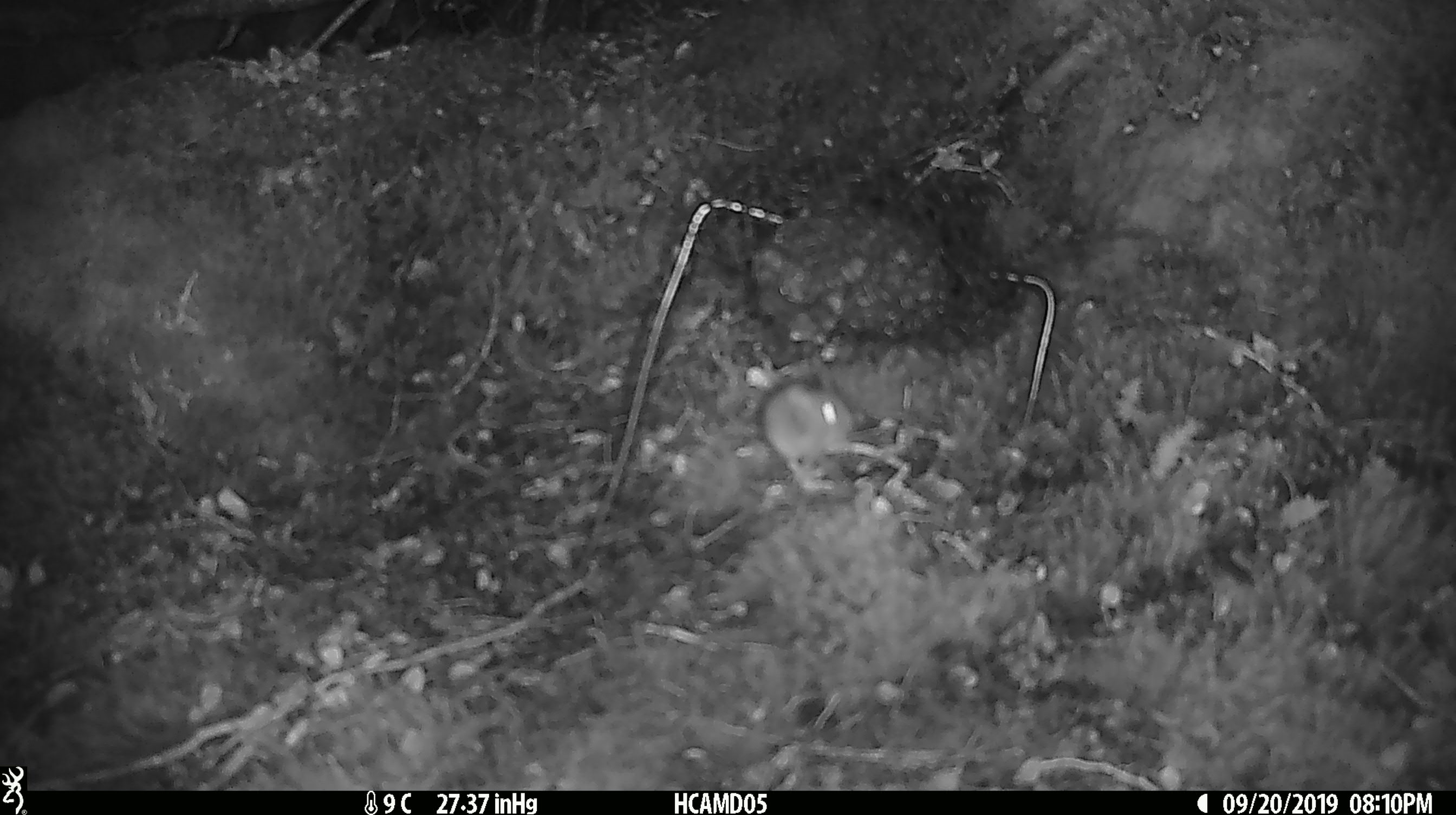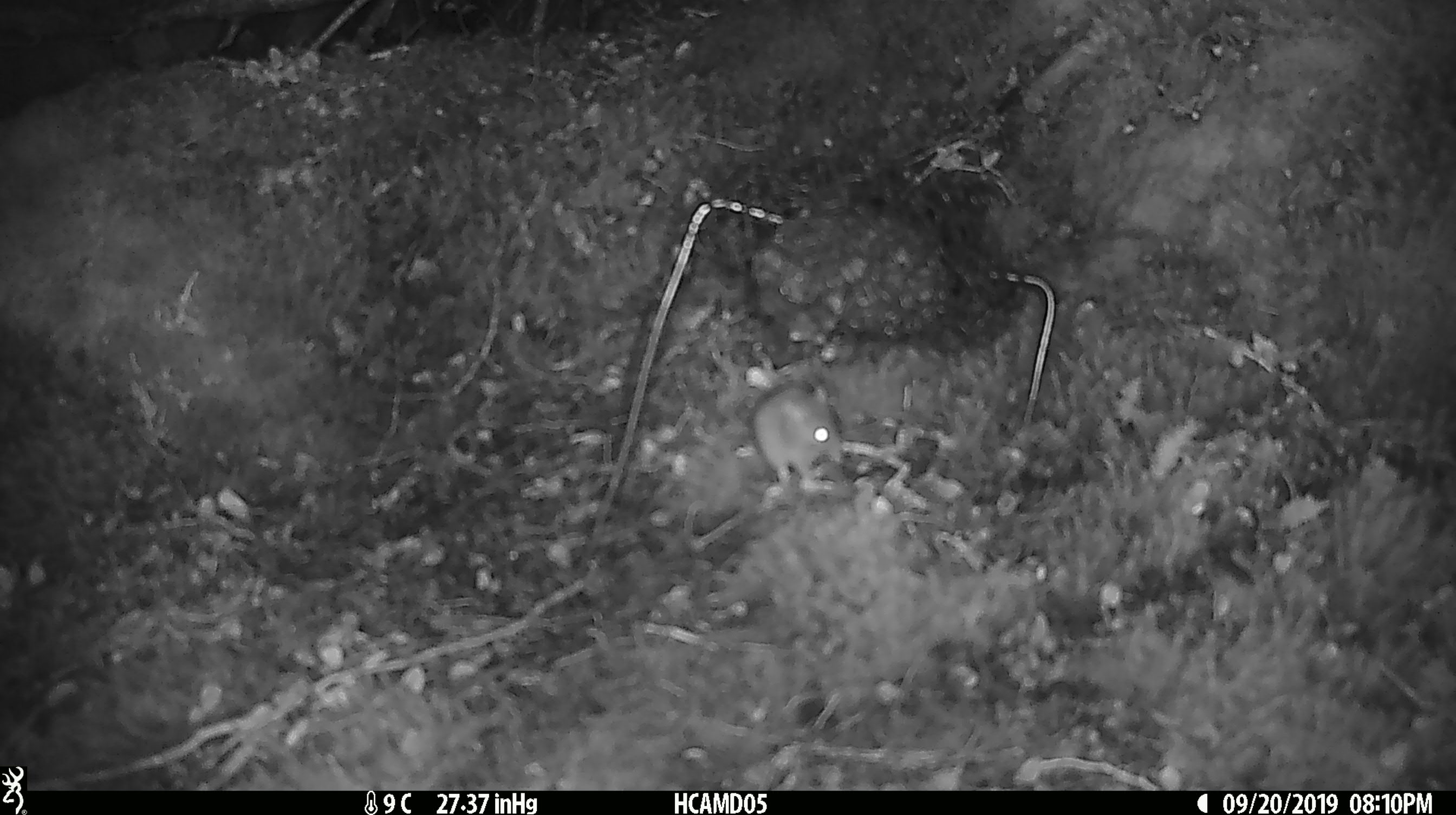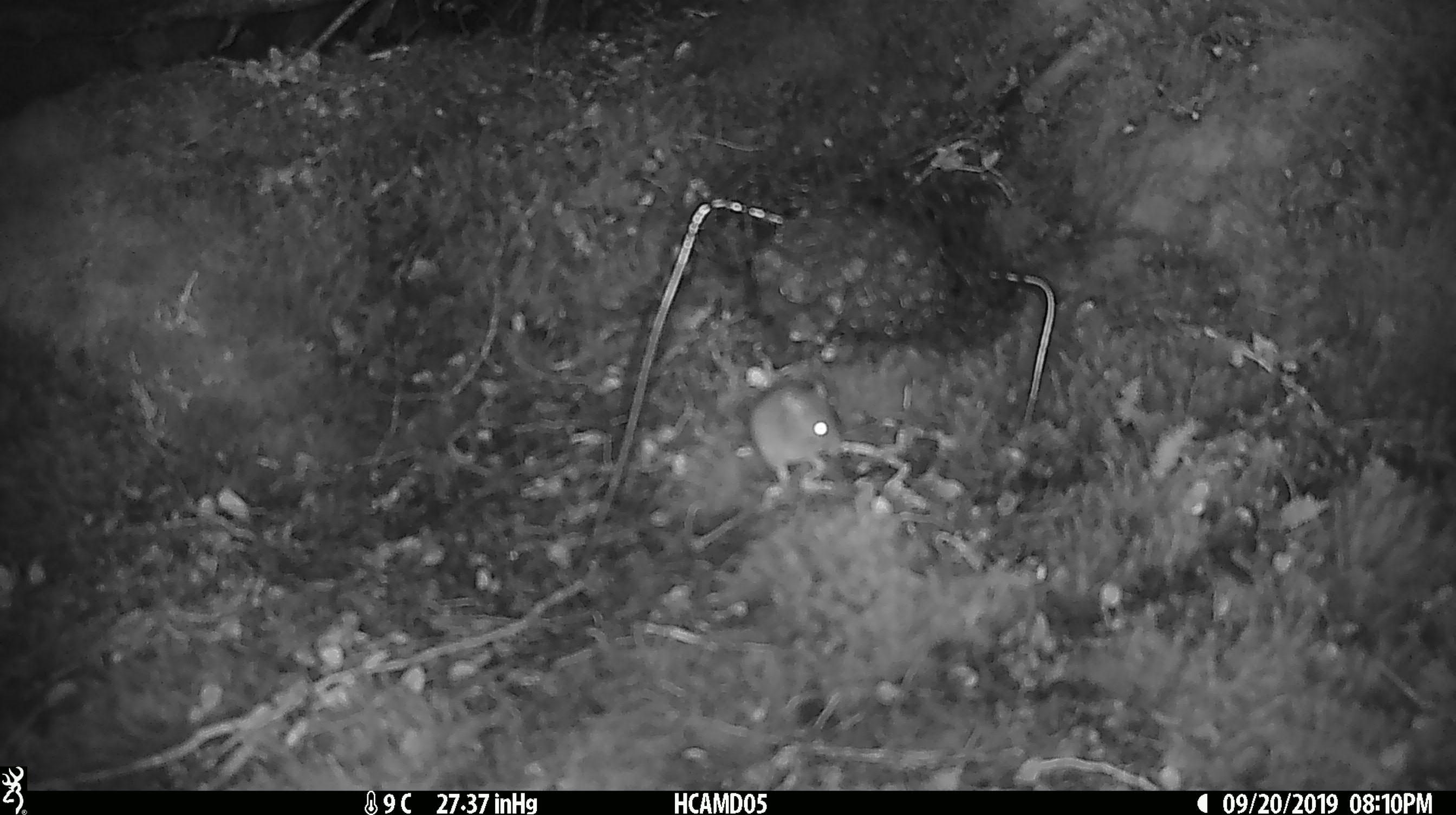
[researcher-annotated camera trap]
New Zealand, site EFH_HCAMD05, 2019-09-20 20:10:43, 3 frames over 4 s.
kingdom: Animalia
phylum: Chordata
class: Mammalia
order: Rodentia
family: Muridae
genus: Mus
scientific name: Mus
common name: mouse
Mouse (Mus).